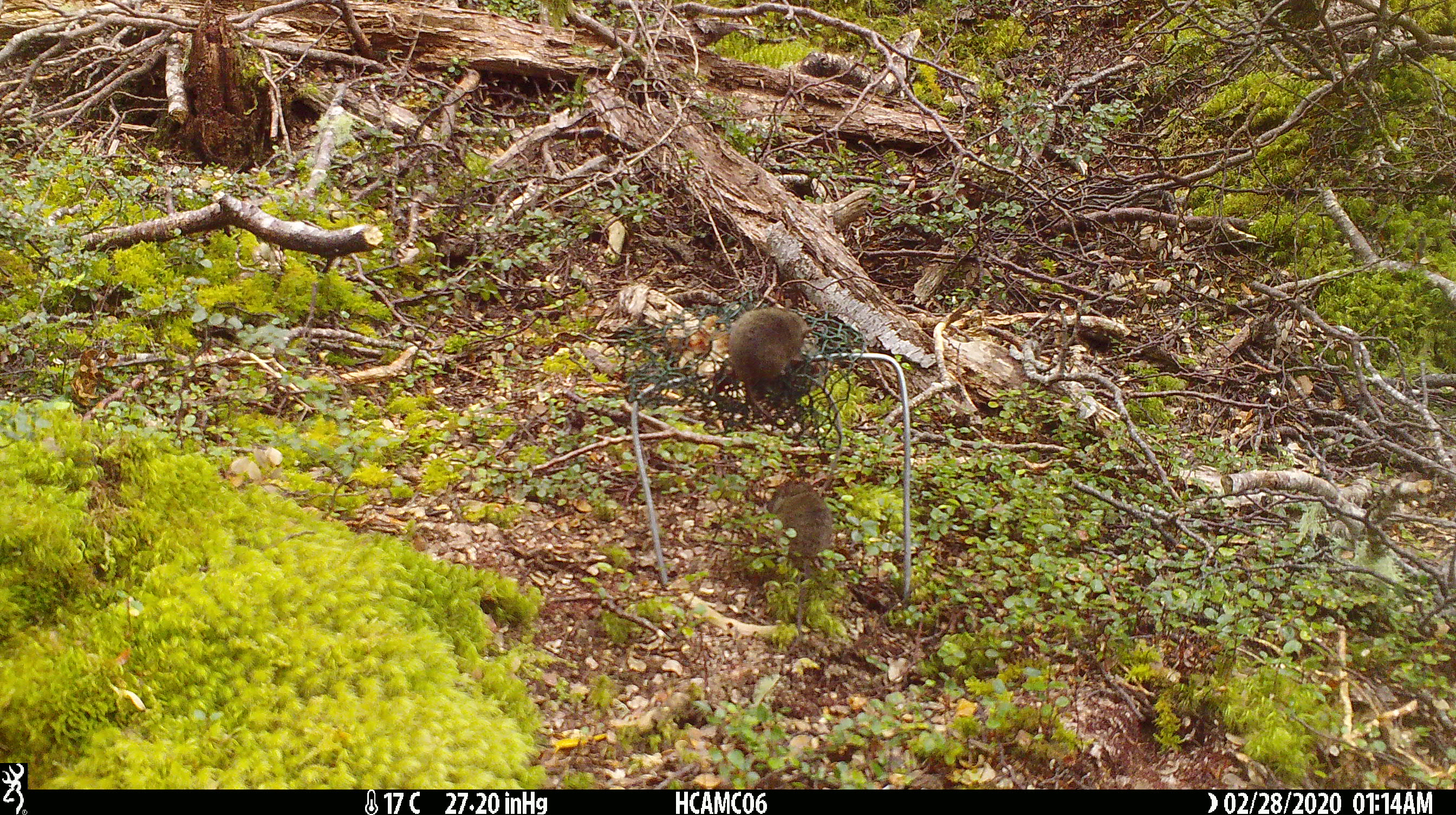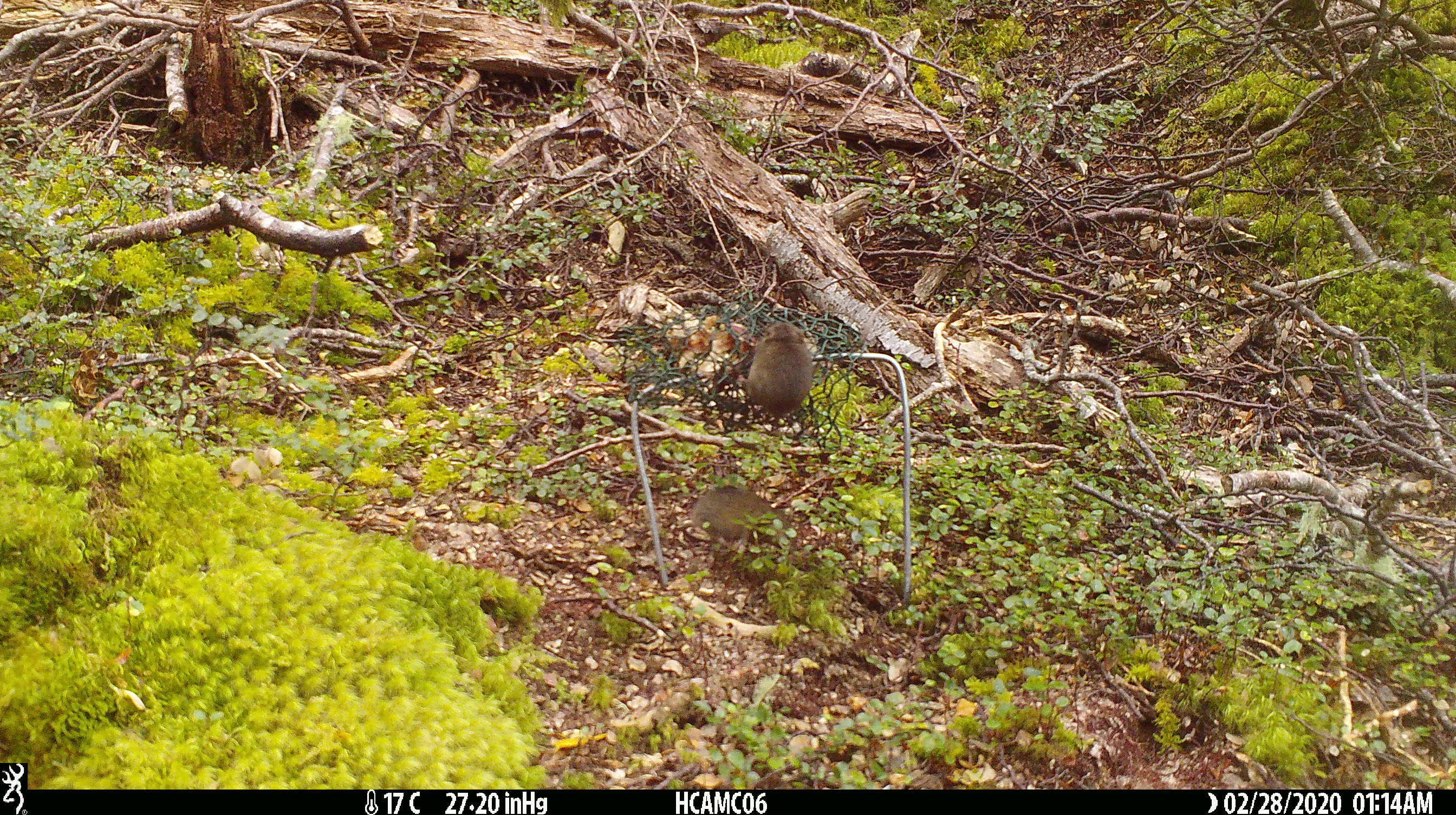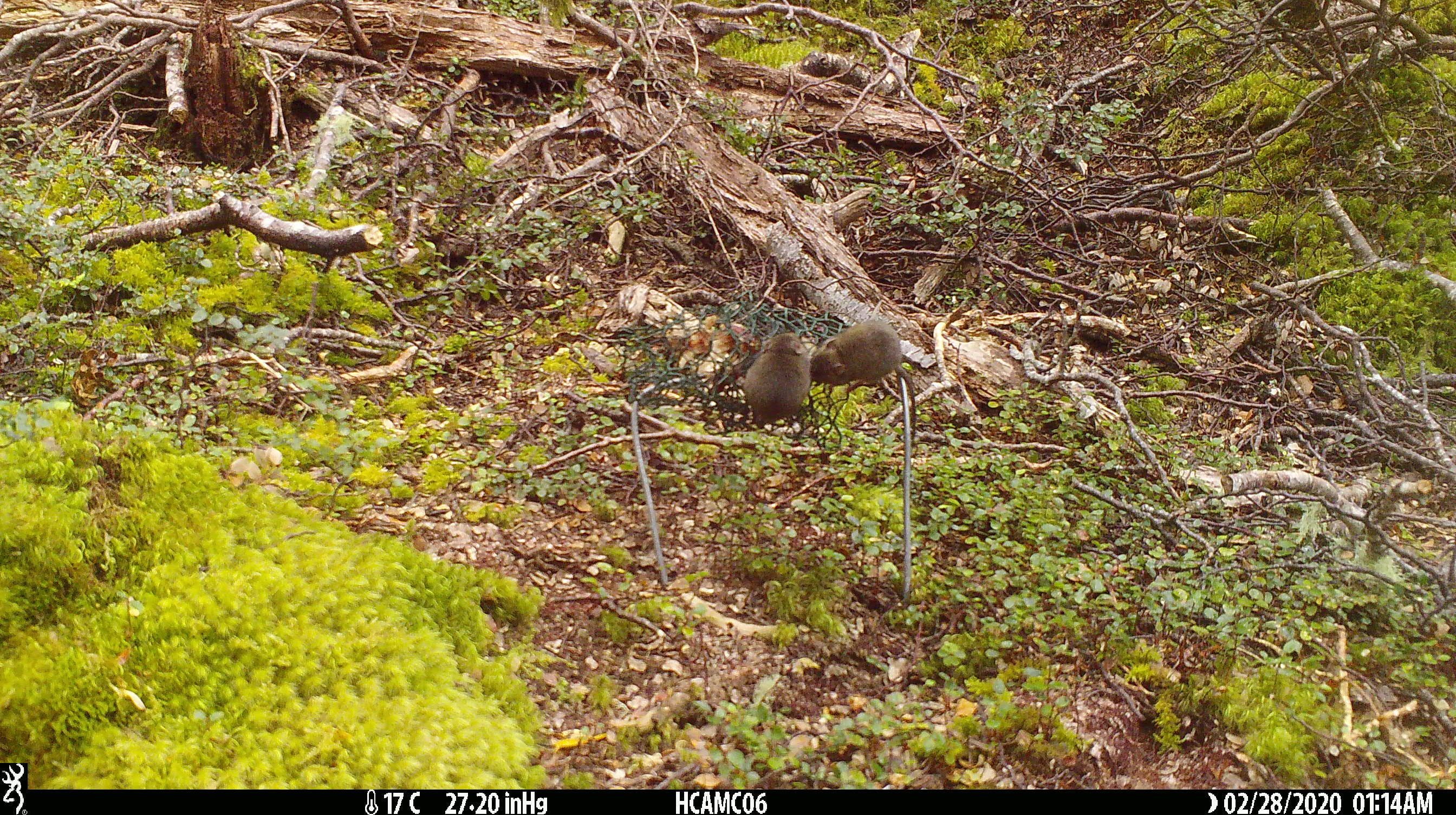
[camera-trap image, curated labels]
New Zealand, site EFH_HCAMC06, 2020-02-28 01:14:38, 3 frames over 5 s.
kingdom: Animalia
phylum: Chordata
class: Mammalia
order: Rodentia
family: Muridae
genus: Mus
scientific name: Mus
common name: mouse